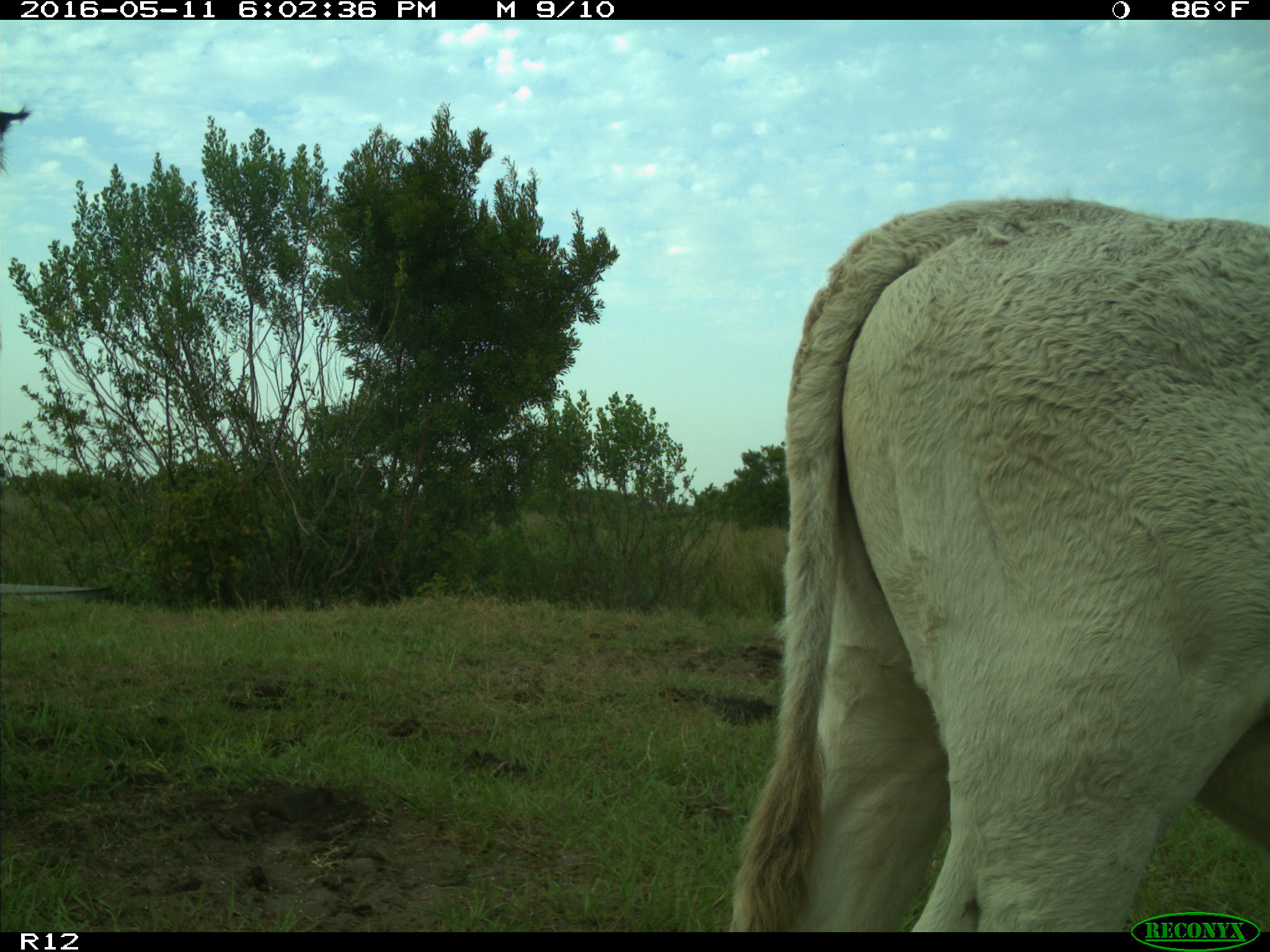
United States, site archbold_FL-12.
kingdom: Animalia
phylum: Chordata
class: Mammalia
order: Artiodactyla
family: Bovidae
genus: Bos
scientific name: Bos taurus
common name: domestic cow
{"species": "Bos taurus (domestic cow)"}